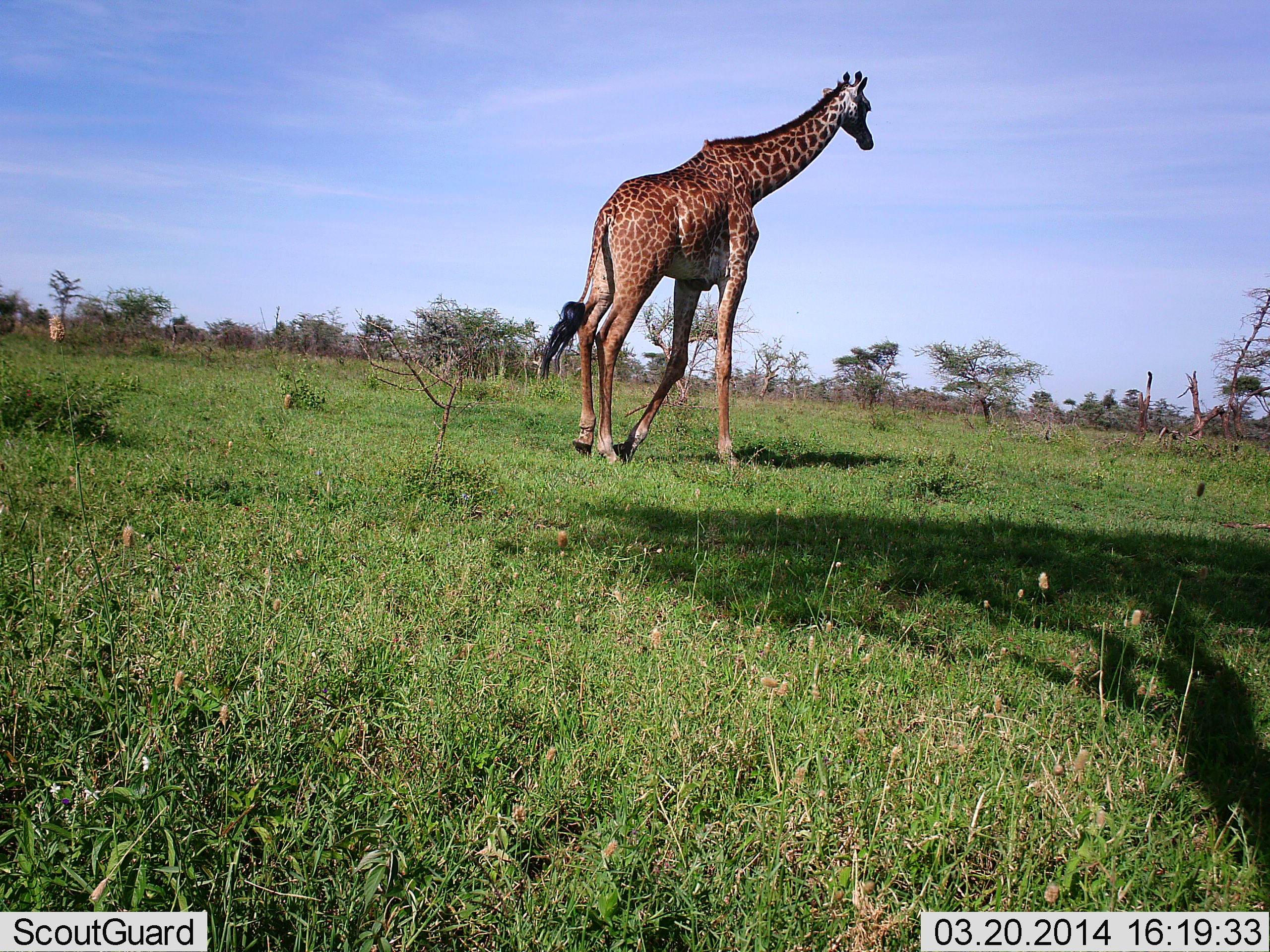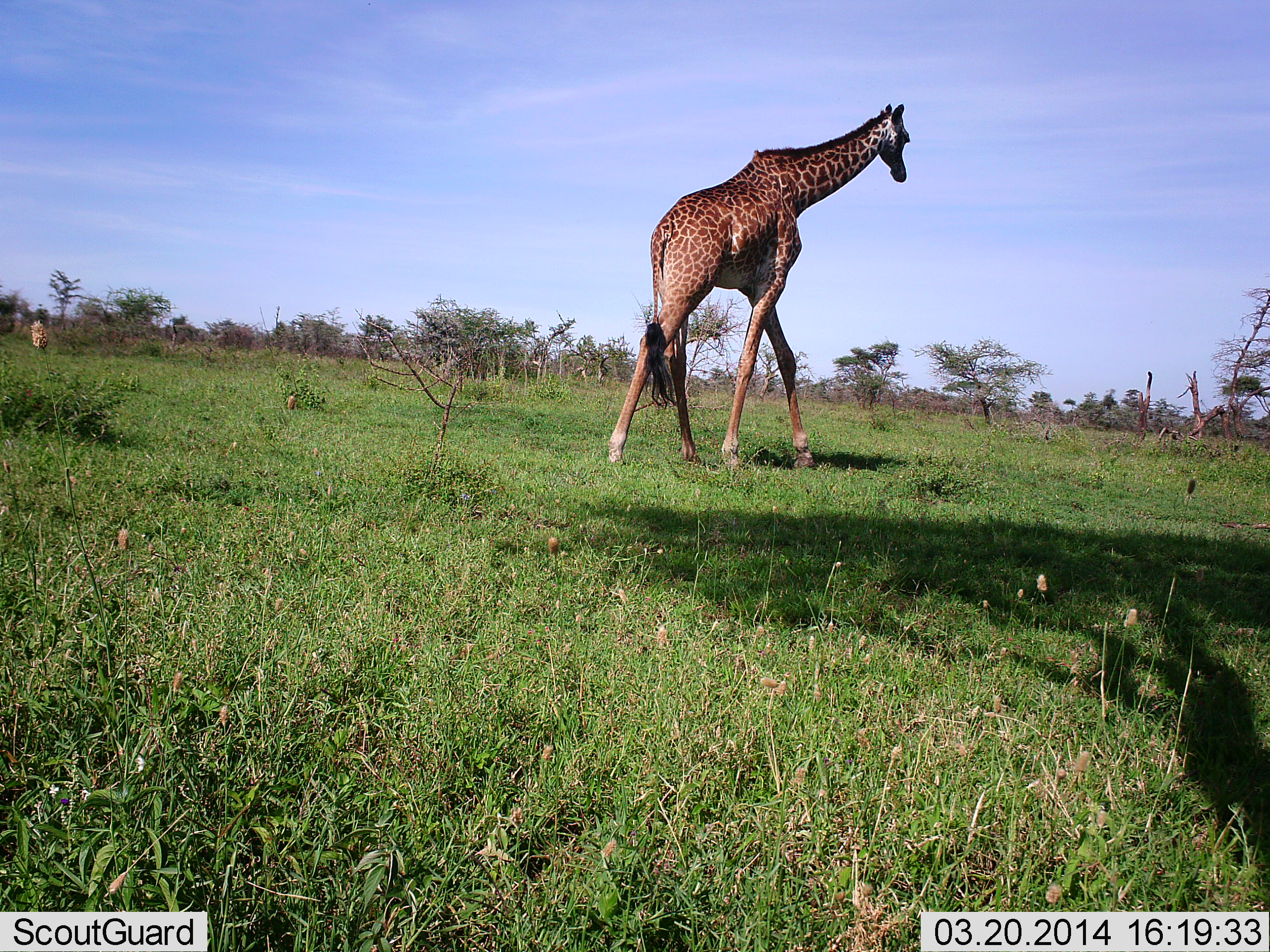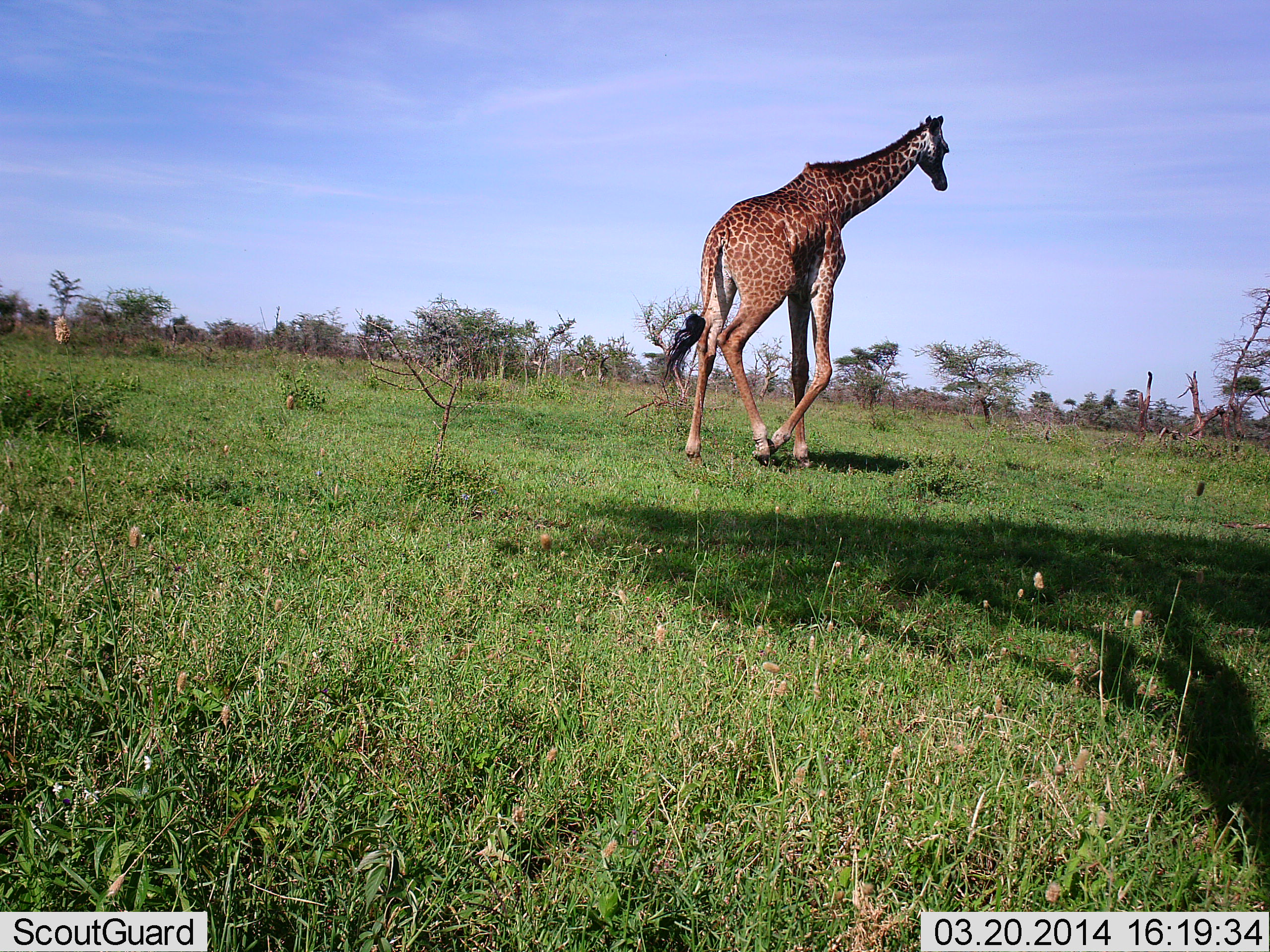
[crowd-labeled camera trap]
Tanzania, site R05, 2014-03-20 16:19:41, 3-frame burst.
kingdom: Animalia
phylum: Chordata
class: Mammalia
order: Artiodactyla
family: Giraffidae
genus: Giraffa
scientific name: Giraffa camelopardalis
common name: giraffe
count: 1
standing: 0%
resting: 0%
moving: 100%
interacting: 0%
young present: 0%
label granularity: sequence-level